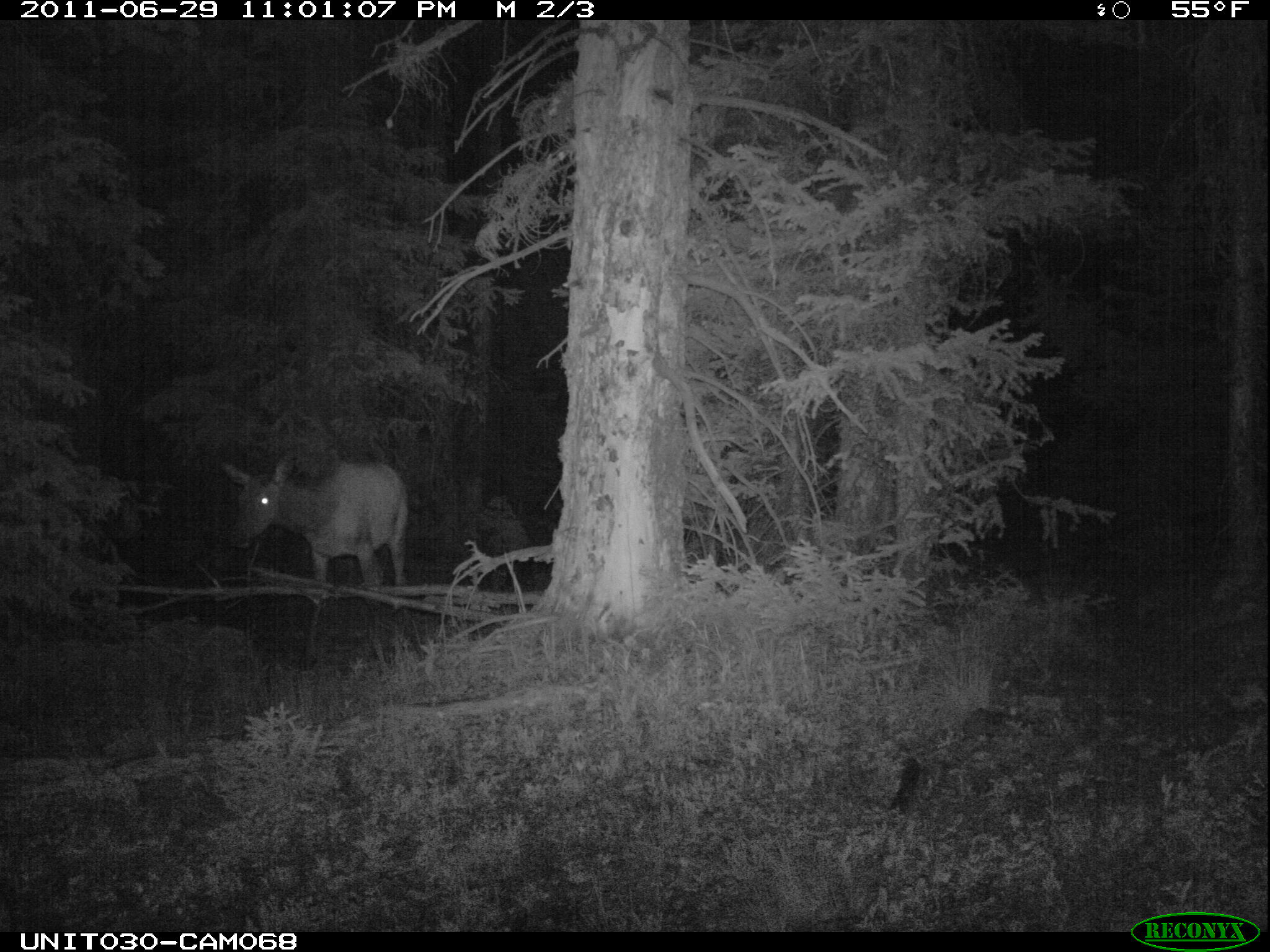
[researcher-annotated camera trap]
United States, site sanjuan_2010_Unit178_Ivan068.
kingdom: Animalia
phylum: Chordata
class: Mammalia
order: Artiodactyla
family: Cervidae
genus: Cervus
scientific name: Cervus elaphus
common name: red deer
Cervus elaphus (red deer).